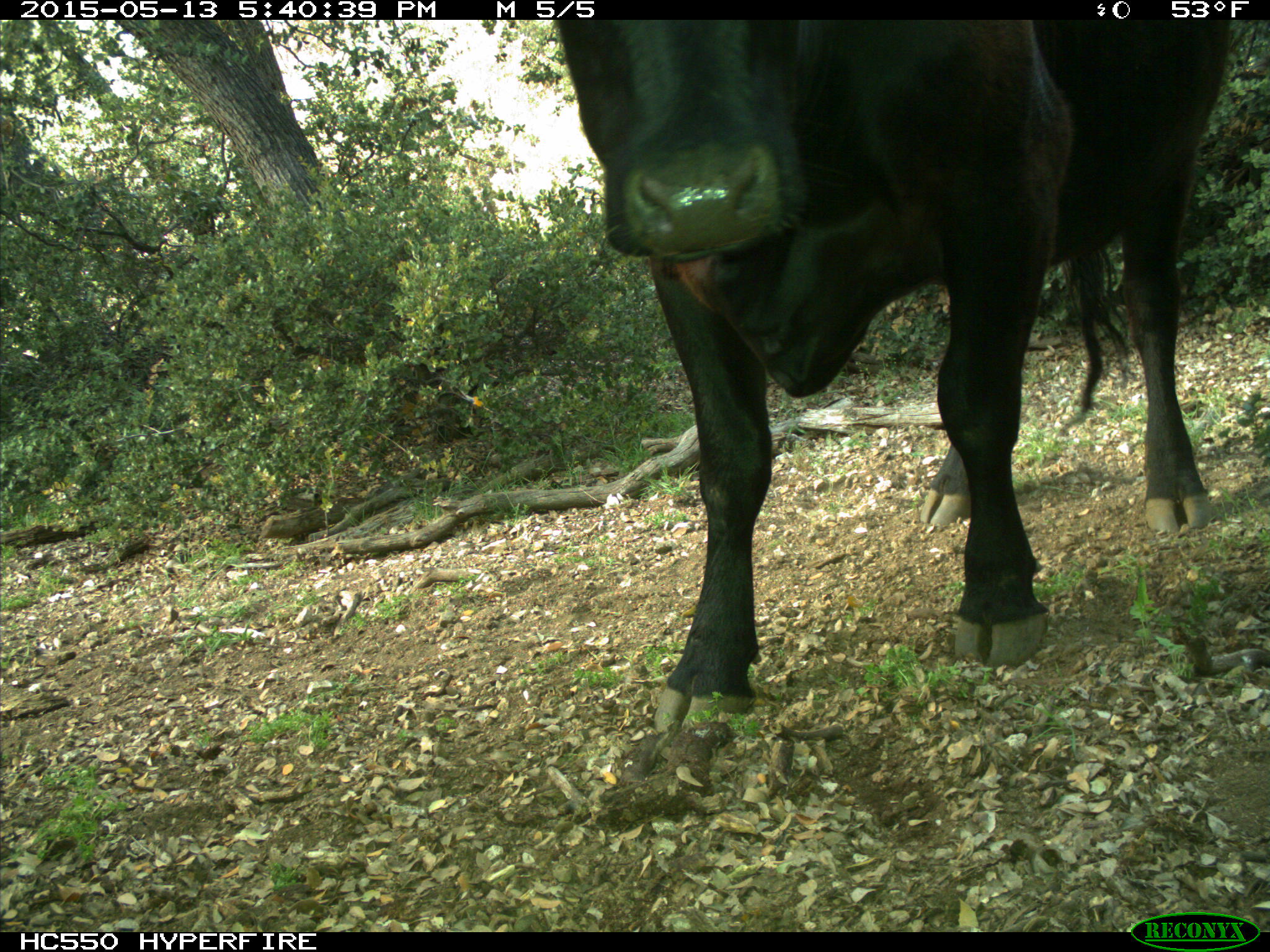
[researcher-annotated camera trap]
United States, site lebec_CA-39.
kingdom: Animalia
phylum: Chordata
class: Mammalia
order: Artiodactyla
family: Bovidae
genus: Bos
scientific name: Bos taurus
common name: domestic cow